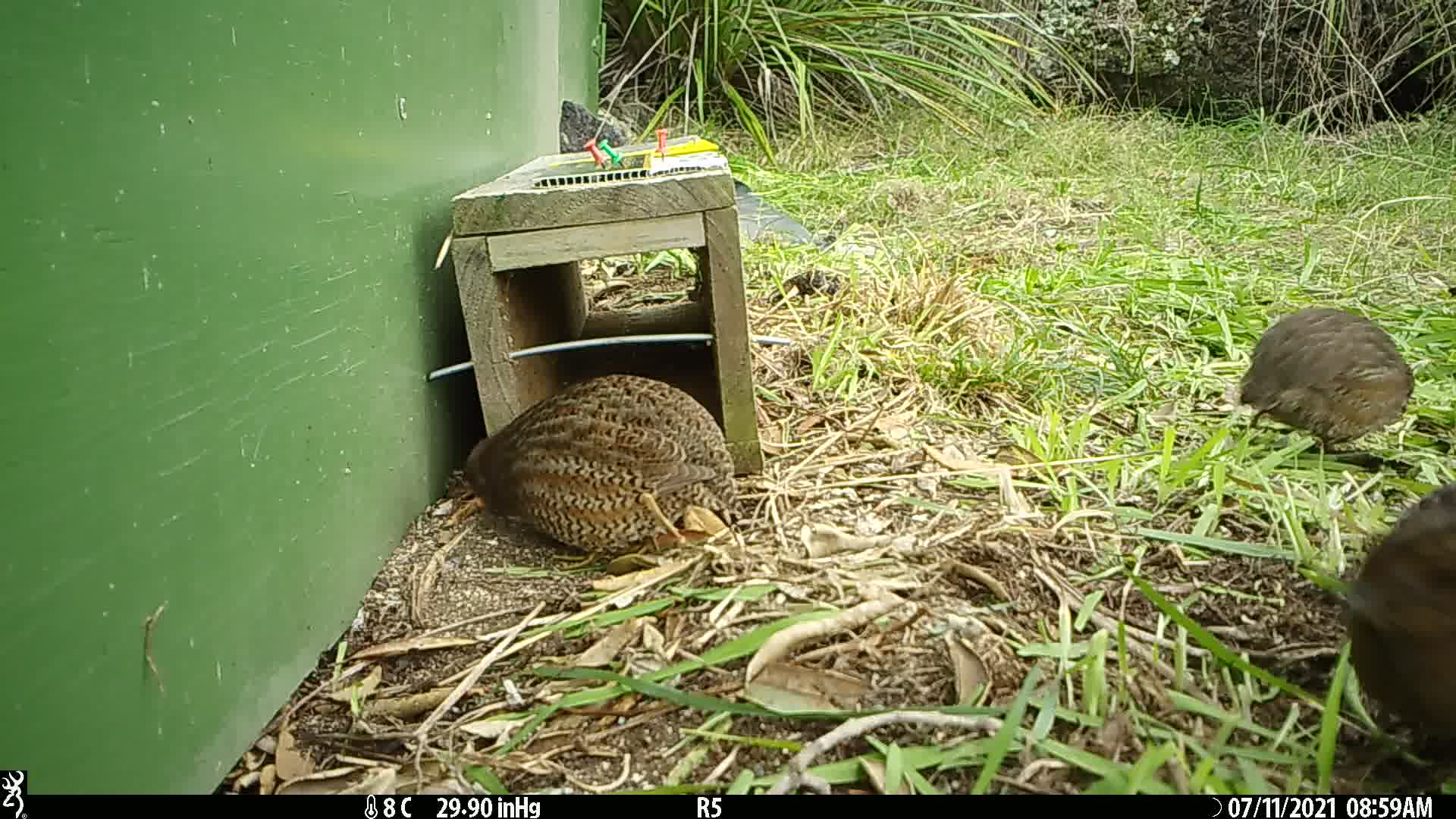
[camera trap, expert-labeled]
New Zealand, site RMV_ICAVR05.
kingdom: Animalia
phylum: Chordata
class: Aves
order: Galliformes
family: Phasianidae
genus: Synoicus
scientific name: Synoicus ypsilophorus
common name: brown quail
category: quail brown